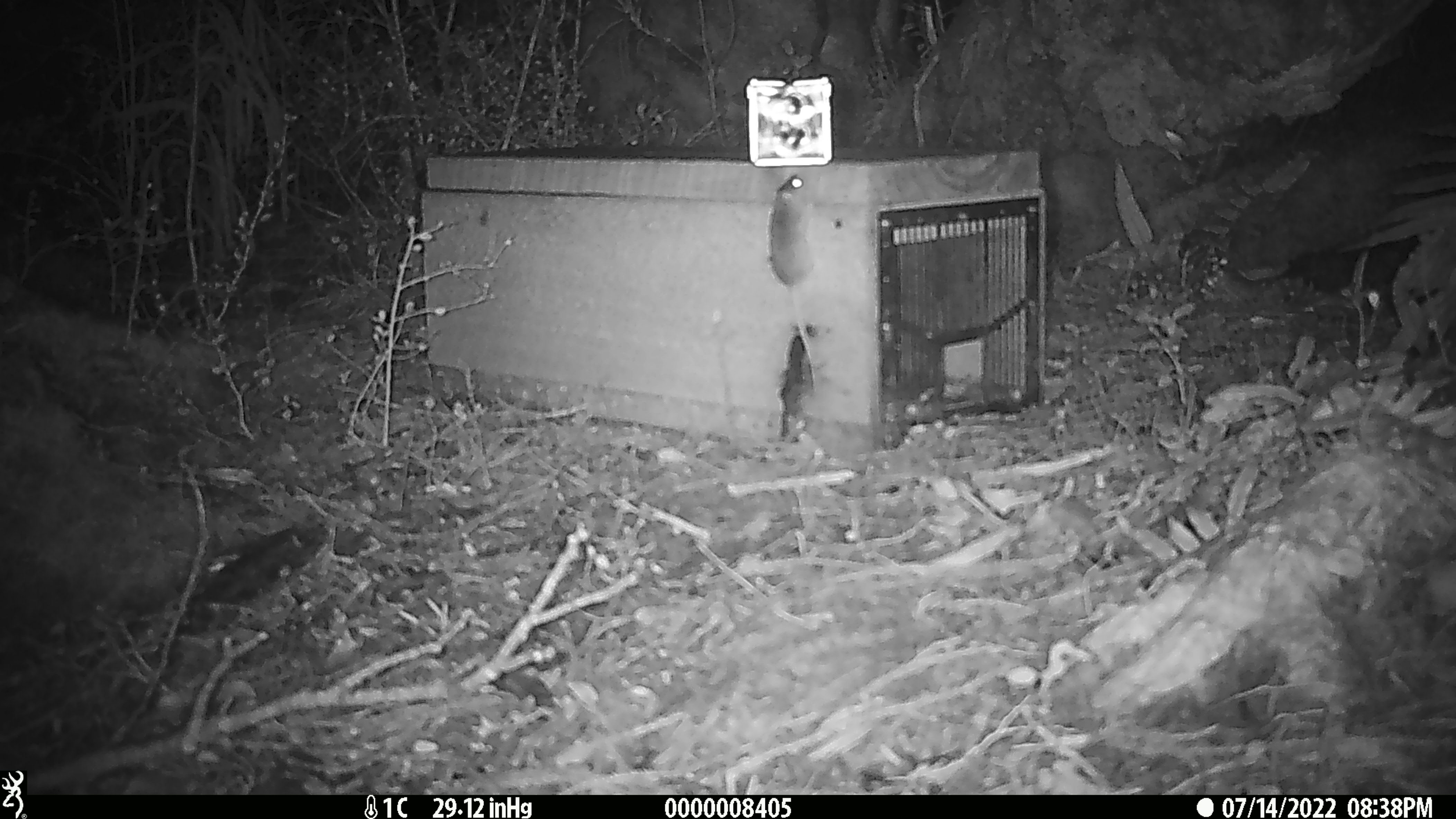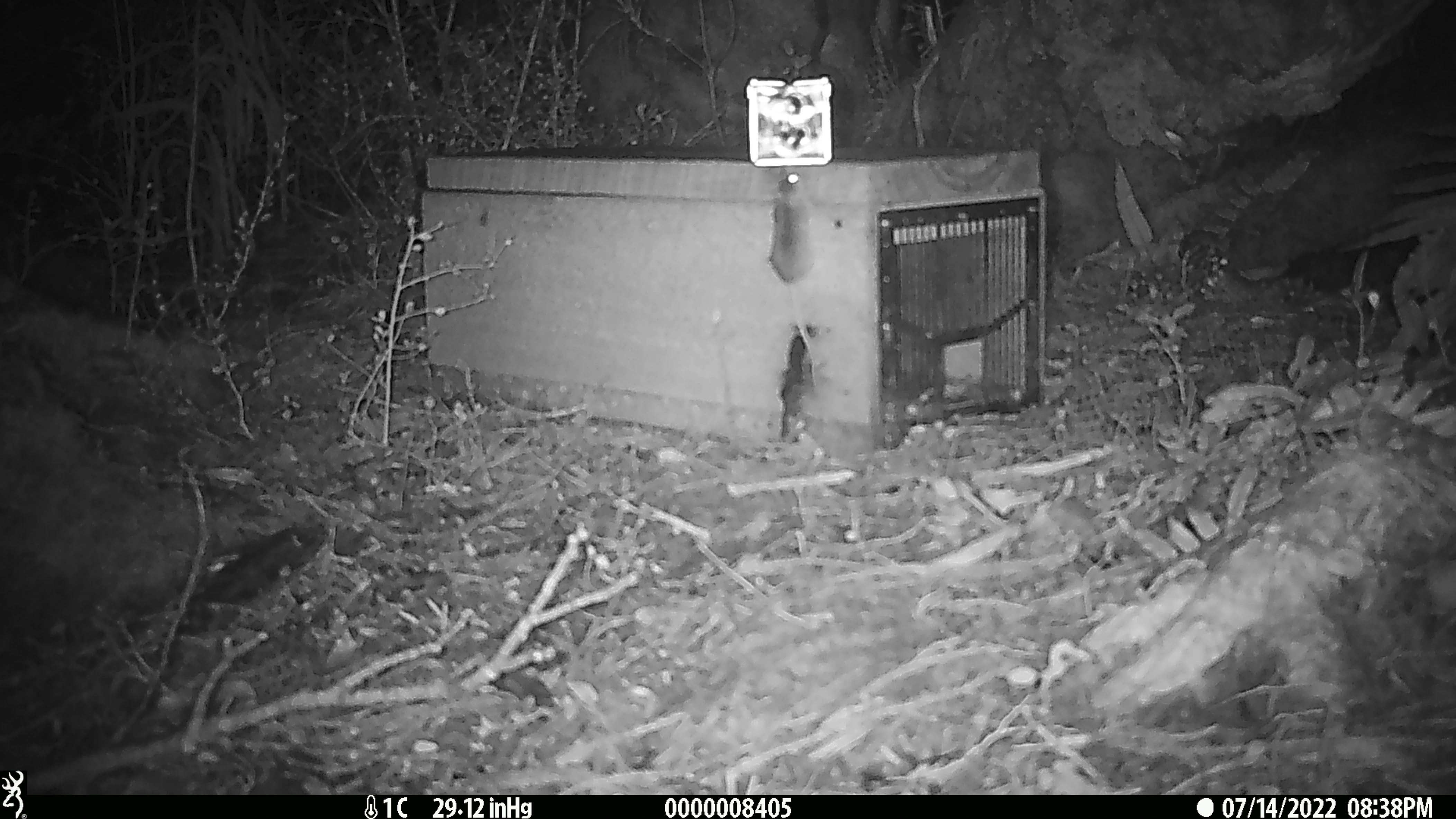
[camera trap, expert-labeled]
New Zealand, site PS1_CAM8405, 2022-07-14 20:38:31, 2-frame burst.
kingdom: Animalia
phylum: Chordata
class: Mammalia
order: Rodentia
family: Muridae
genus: Mus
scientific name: Mus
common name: mouse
Mouse (Mus).